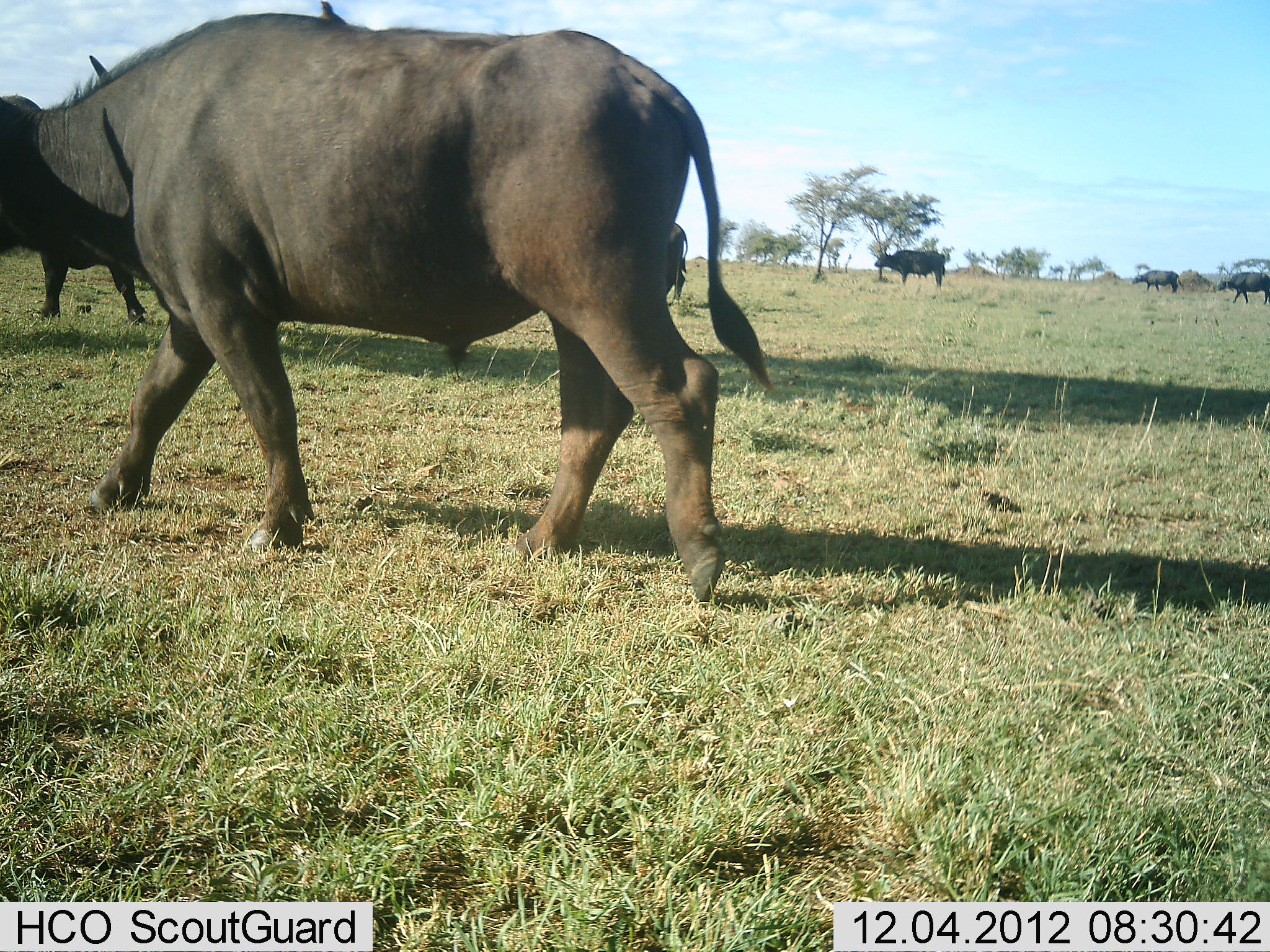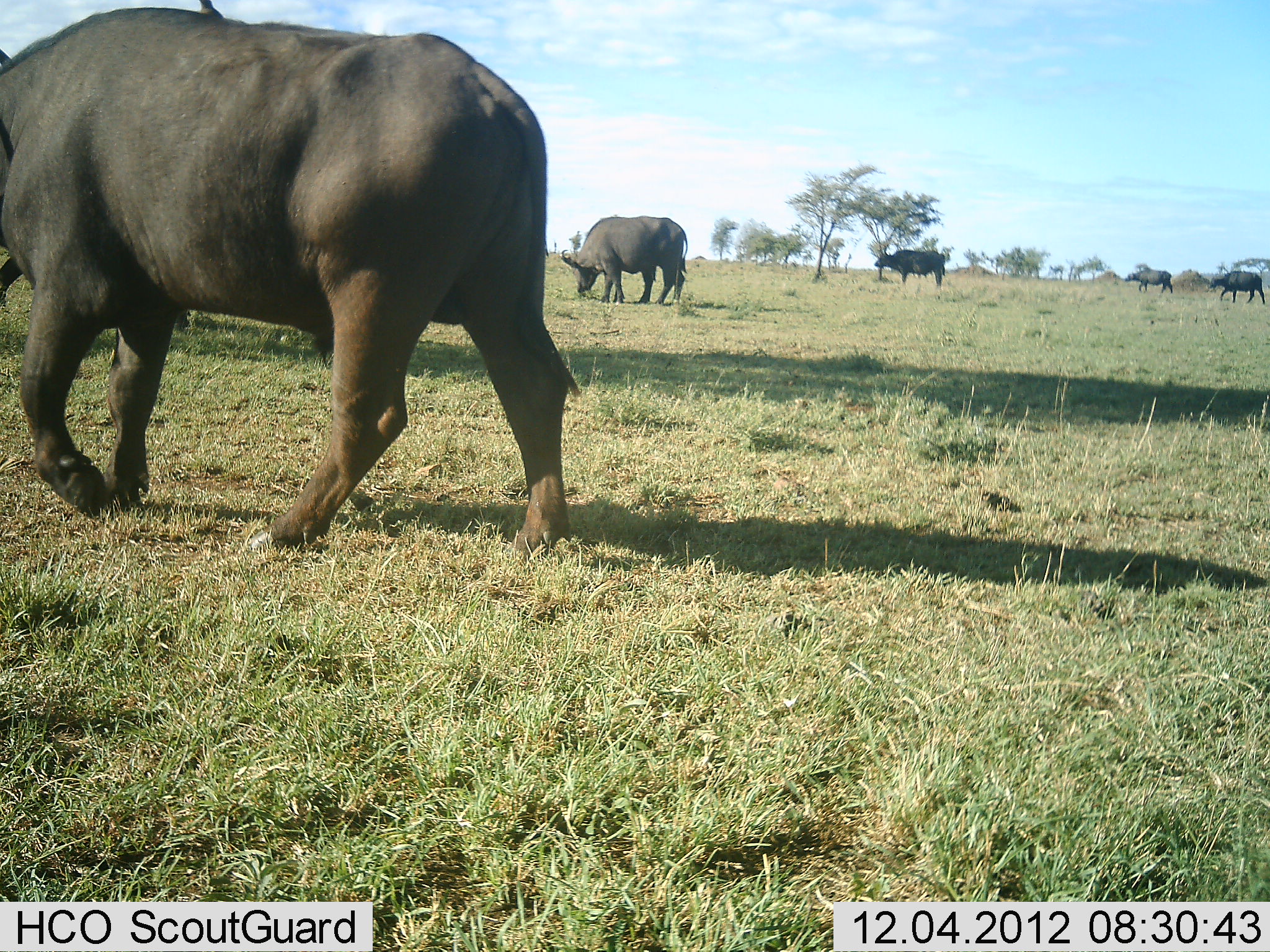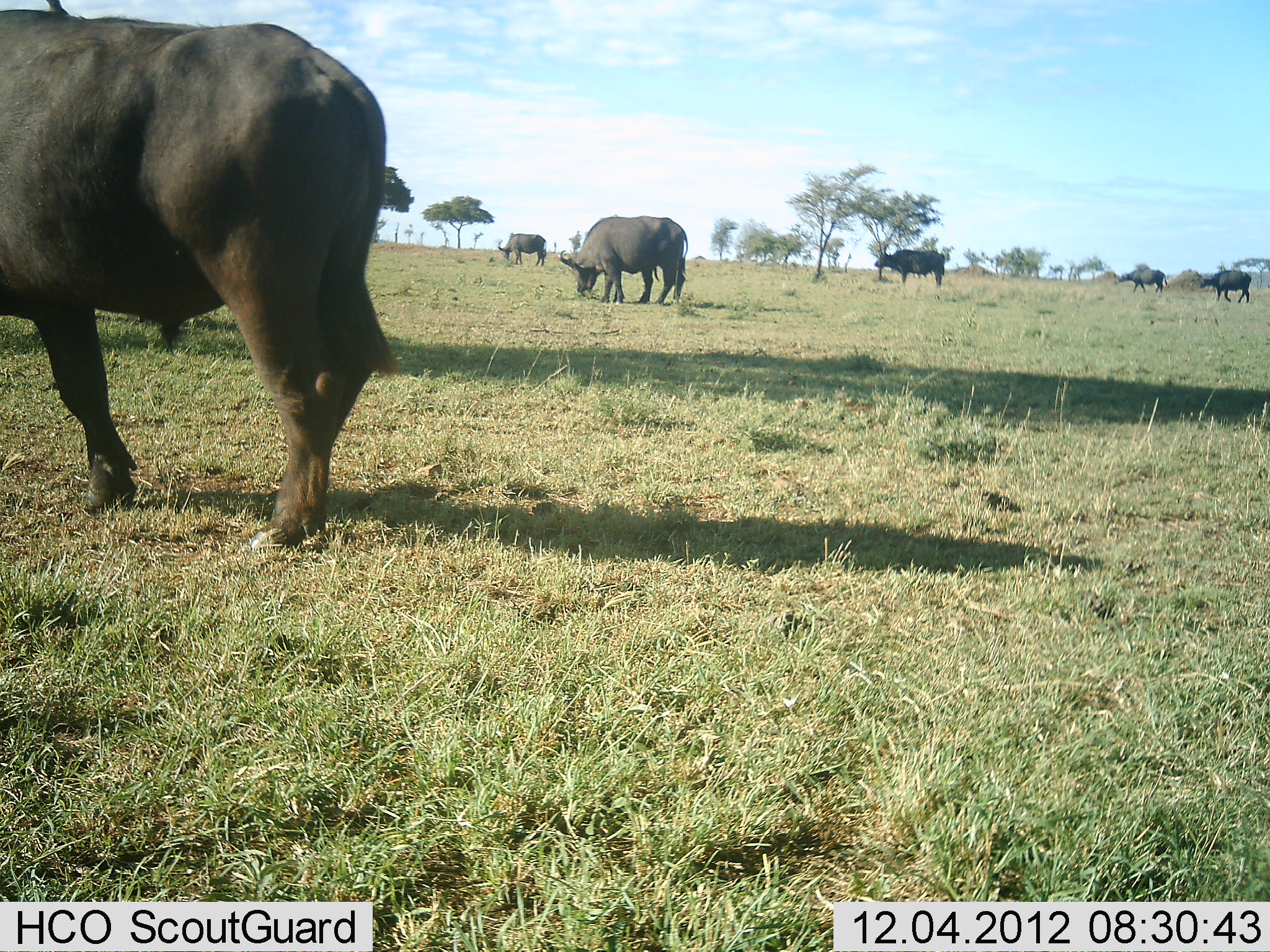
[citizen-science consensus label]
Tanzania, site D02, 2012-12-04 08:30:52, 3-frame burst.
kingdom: Animalia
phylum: Chordata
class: Mammalia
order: Artiodactyla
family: Bovidae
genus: Syncerus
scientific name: Syncerus caffer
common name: cape buffalo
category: buffalo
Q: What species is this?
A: Buffalo (cape buffalo) (Syncerus caffer).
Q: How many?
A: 6.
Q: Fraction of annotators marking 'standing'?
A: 55%.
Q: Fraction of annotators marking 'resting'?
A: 3%.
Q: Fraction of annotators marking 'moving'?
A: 81%.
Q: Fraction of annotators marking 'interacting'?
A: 3%.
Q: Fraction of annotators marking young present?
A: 0%.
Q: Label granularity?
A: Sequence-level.